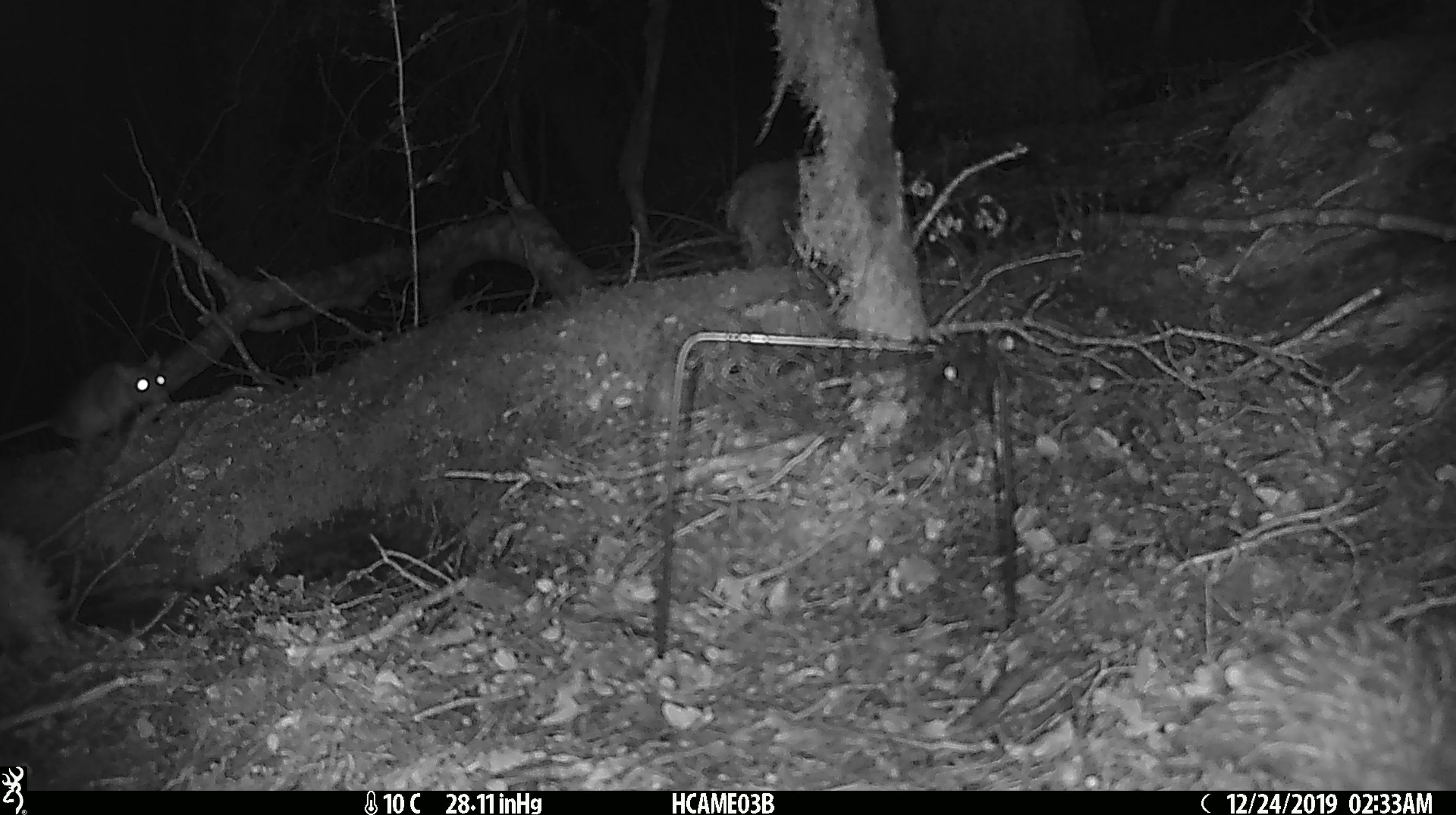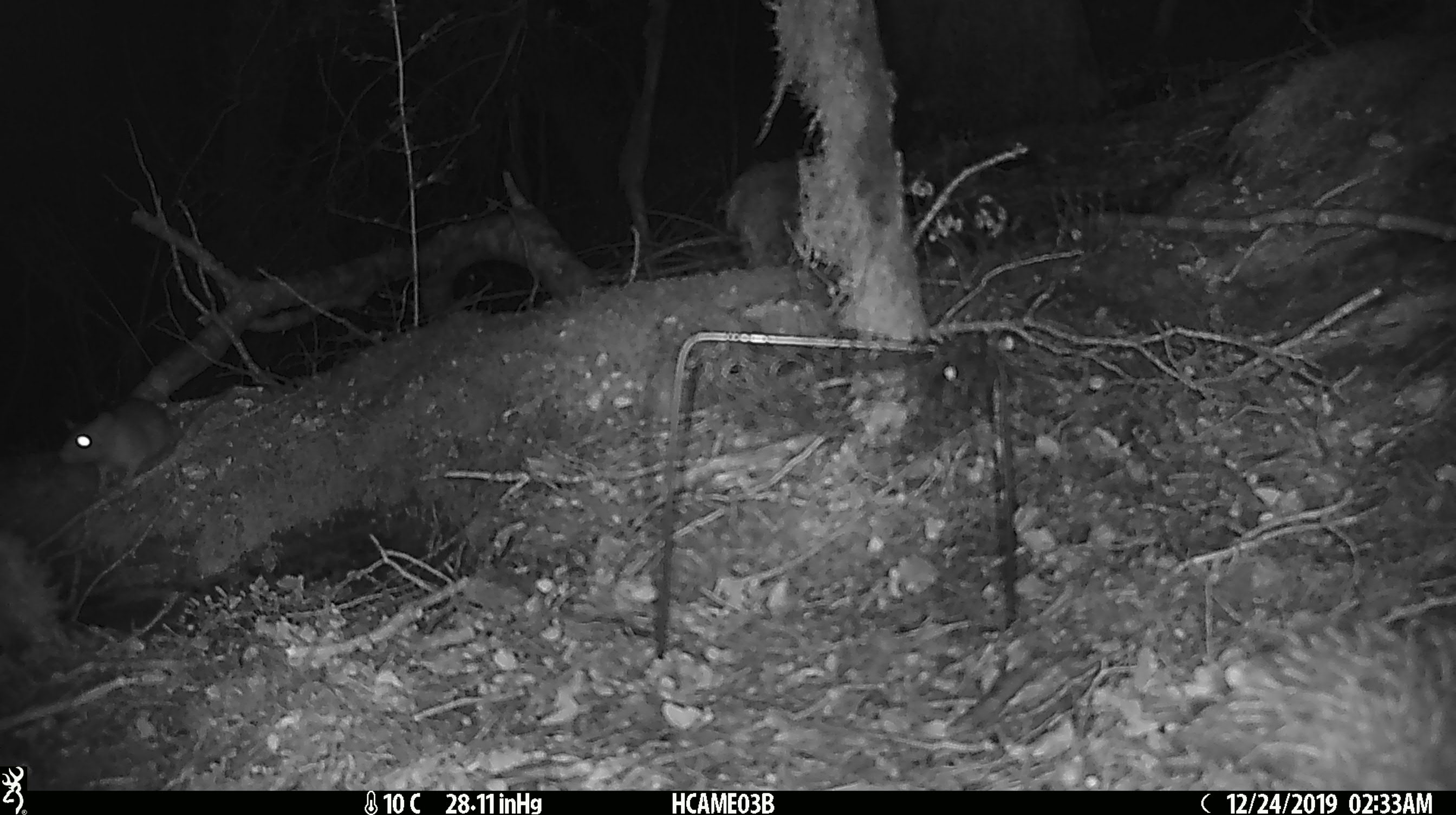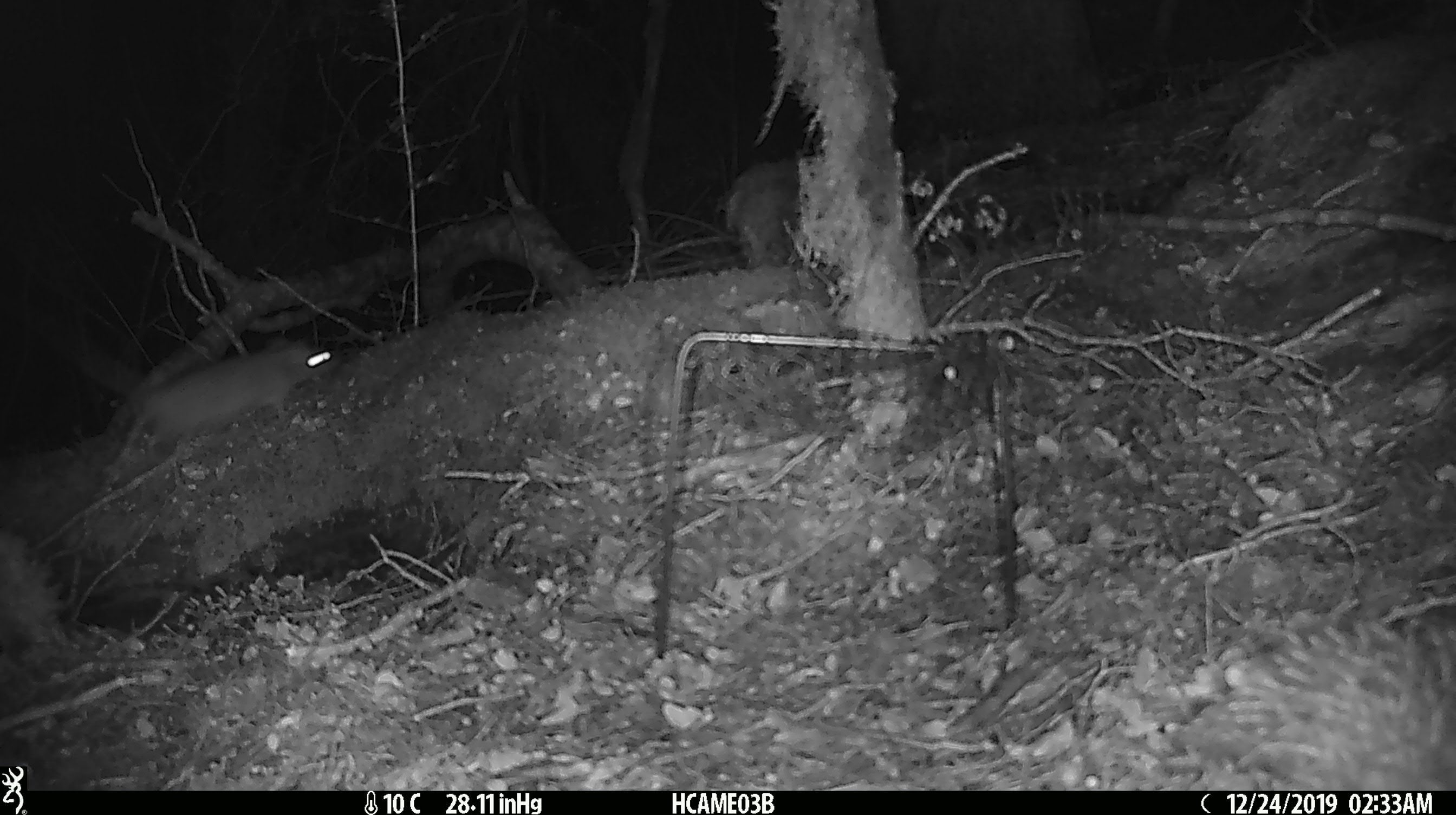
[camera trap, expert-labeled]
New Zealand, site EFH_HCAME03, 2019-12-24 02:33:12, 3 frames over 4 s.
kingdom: Animalia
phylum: Chordata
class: Mammalia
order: Rodentia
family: Muridae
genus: Rattus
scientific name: Rattus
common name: rat